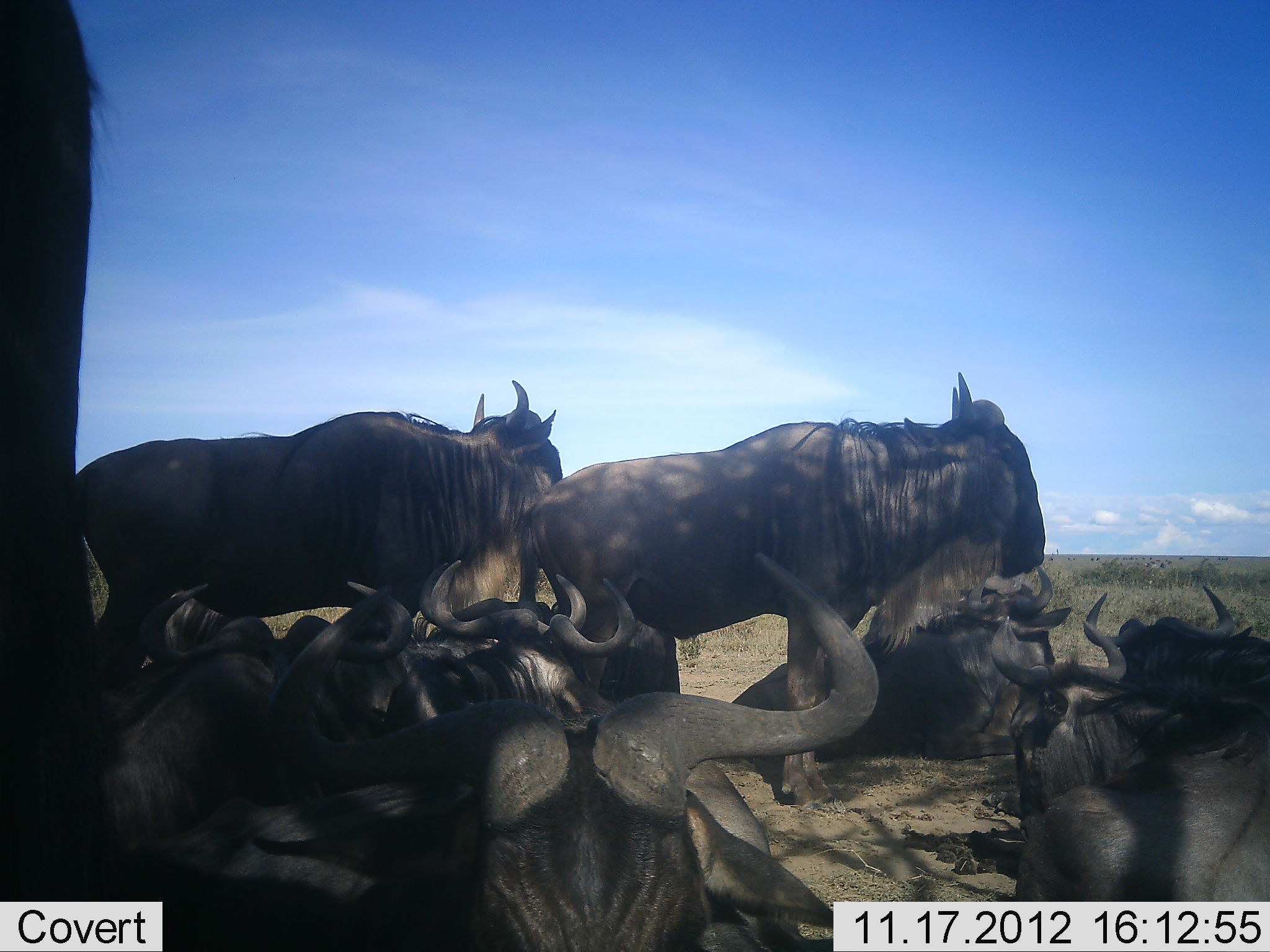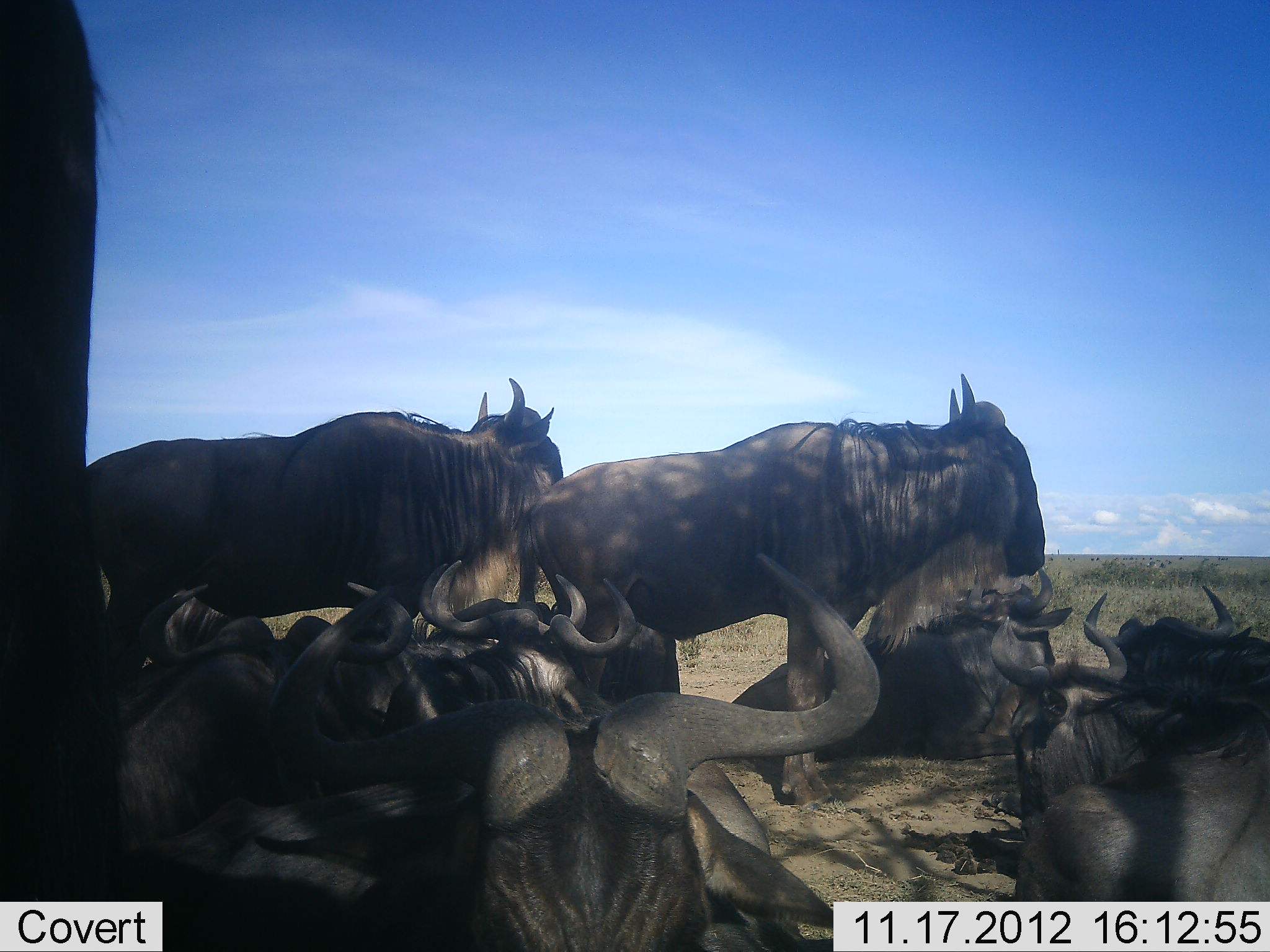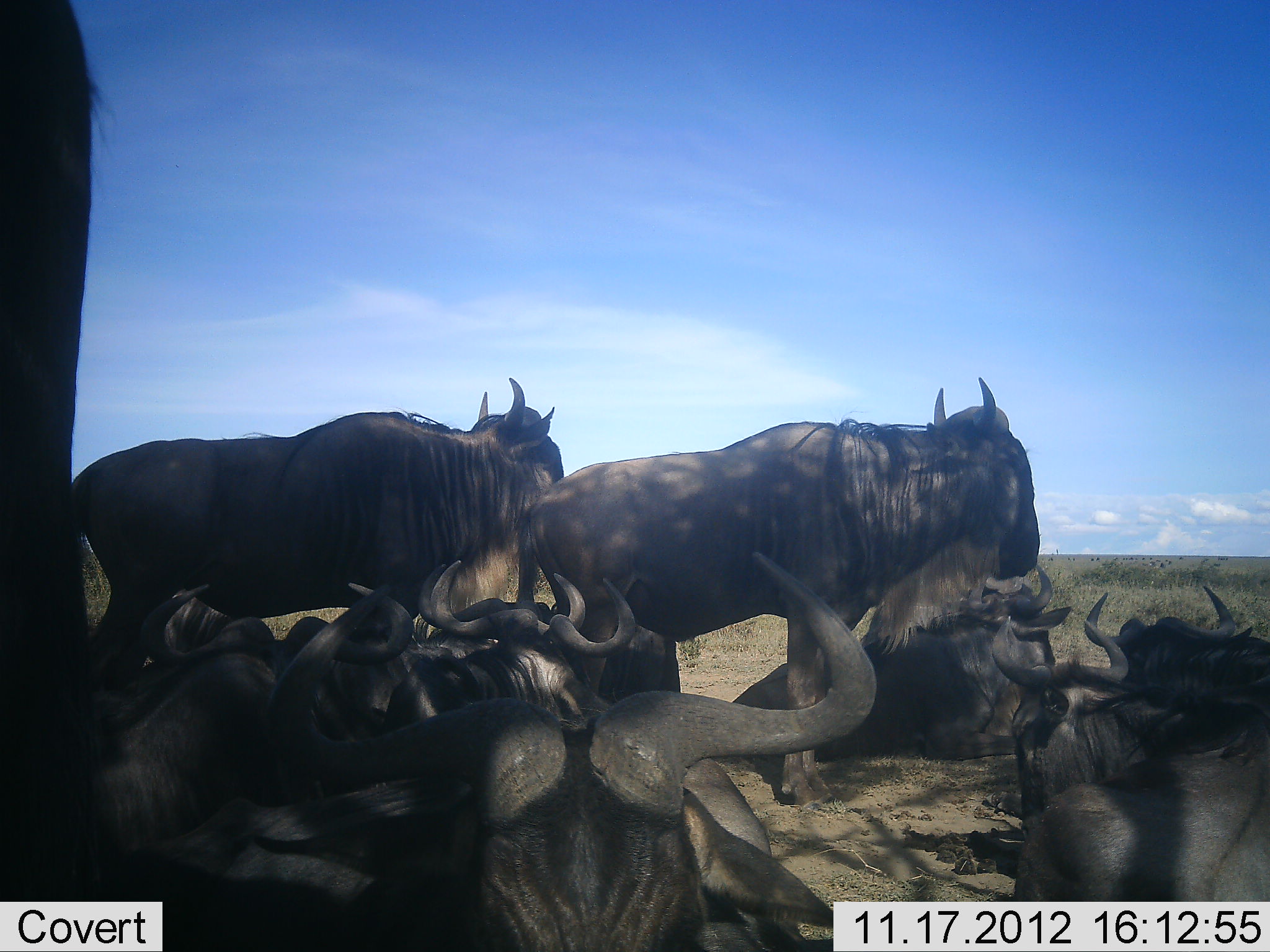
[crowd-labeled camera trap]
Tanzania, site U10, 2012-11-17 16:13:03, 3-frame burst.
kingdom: Animalia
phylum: Chordata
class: Mammalia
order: Artiodactyla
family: Bovidae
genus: Connochaetes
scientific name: Connochaetes taurinus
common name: blue wildebeest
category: wildebeest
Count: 11-50.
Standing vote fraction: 80%.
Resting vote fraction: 100%.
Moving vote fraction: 0%.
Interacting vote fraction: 0%.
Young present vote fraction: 0%.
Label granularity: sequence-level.